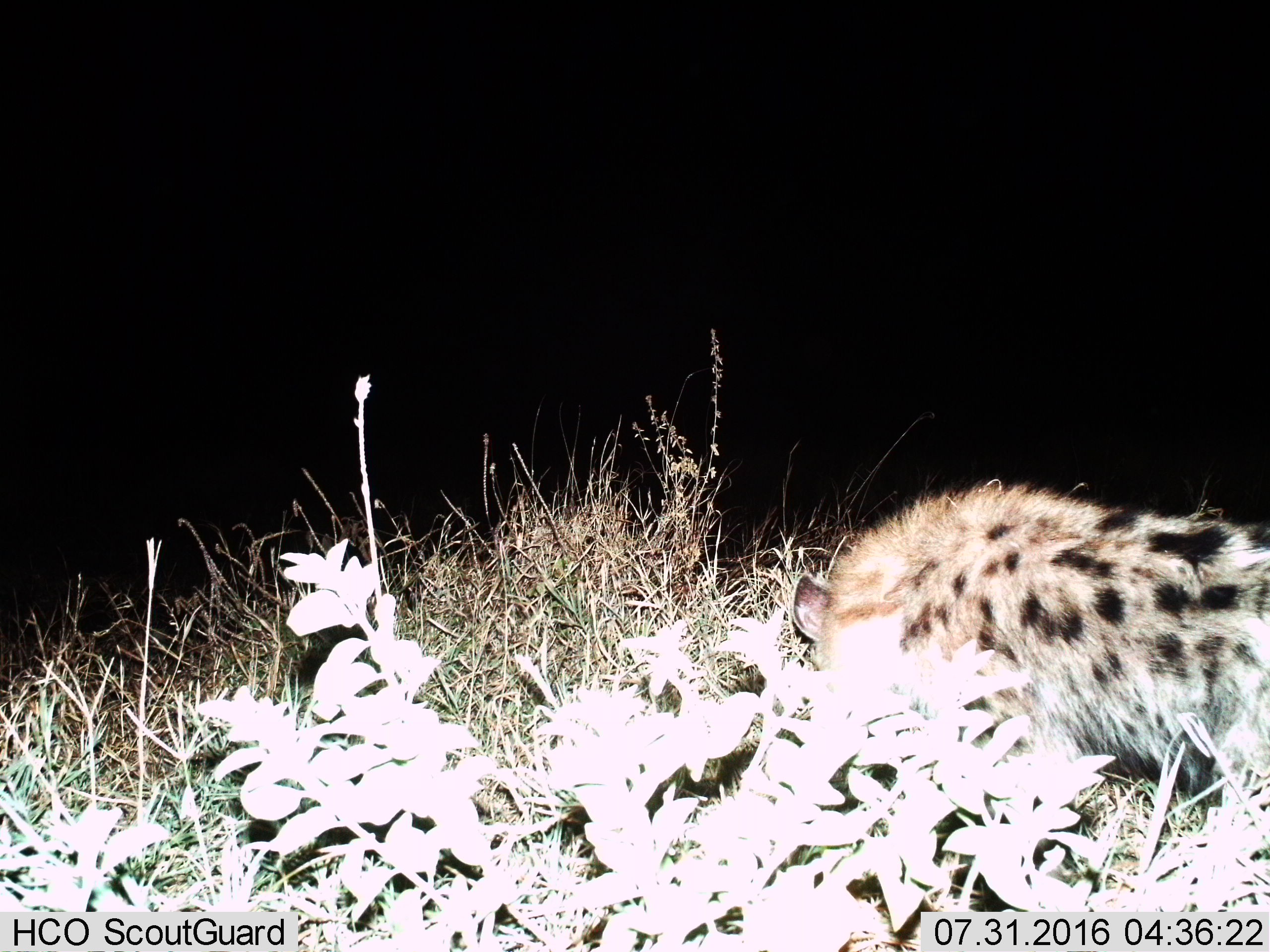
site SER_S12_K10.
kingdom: Animalia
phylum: Chordata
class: Mammalia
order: Carnivora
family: Hyaenidae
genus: Crocuta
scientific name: Crocuta crocuta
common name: spotted hyena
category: hyenaspotted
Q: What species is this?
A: Hyenaspotted (spotted hyena) (Crocuta crocuta).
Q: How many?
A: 1.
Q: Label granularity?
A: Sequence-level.